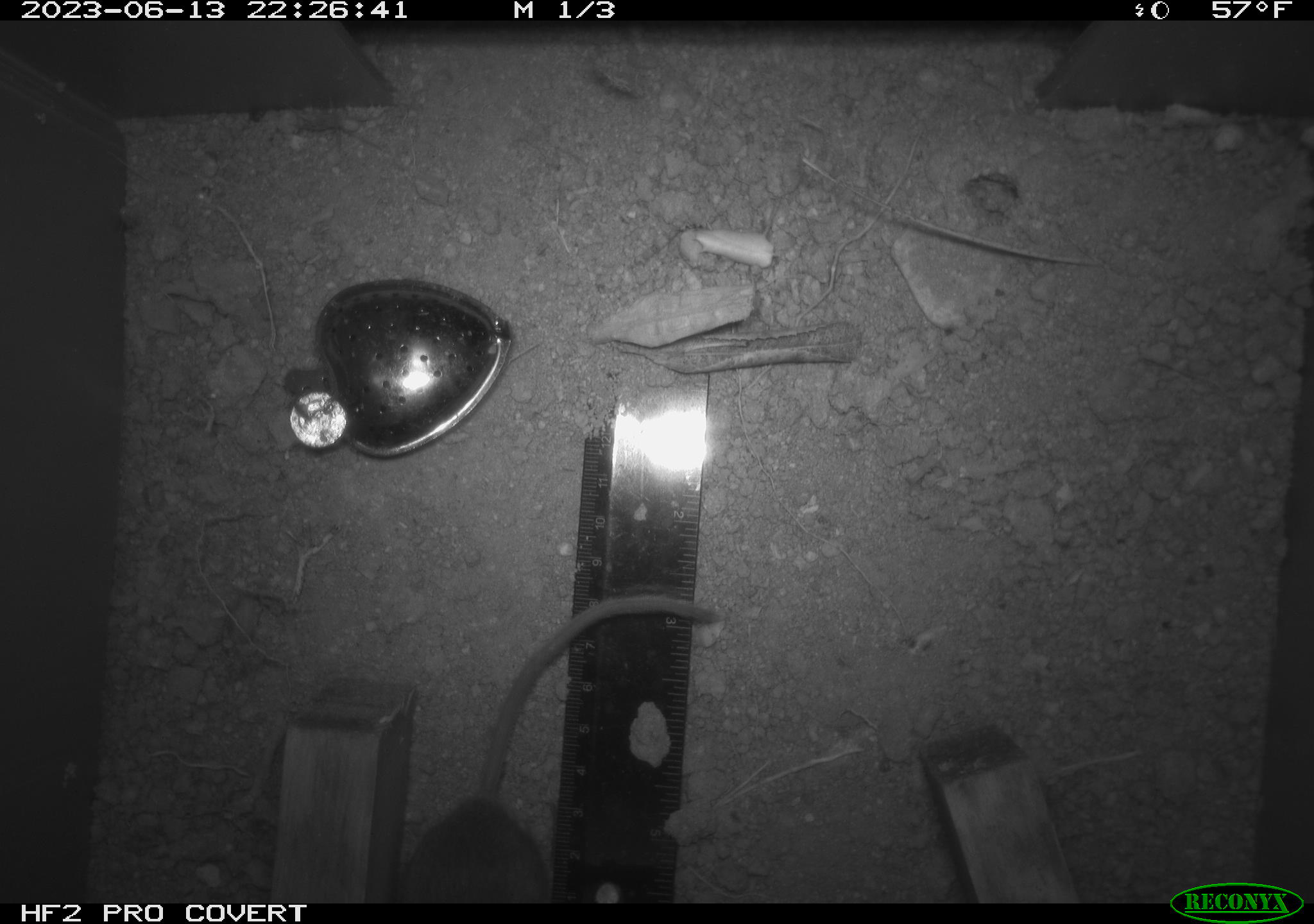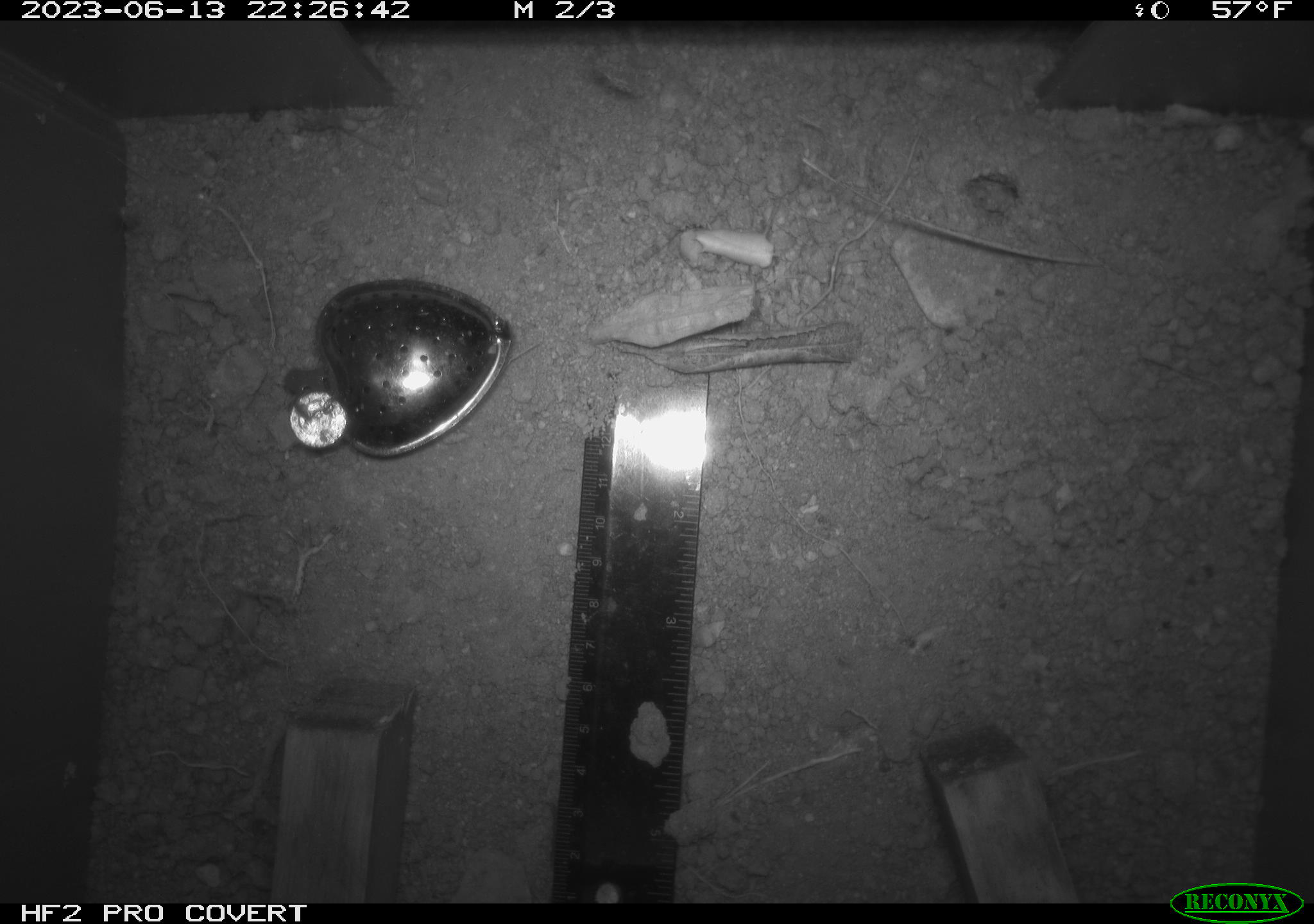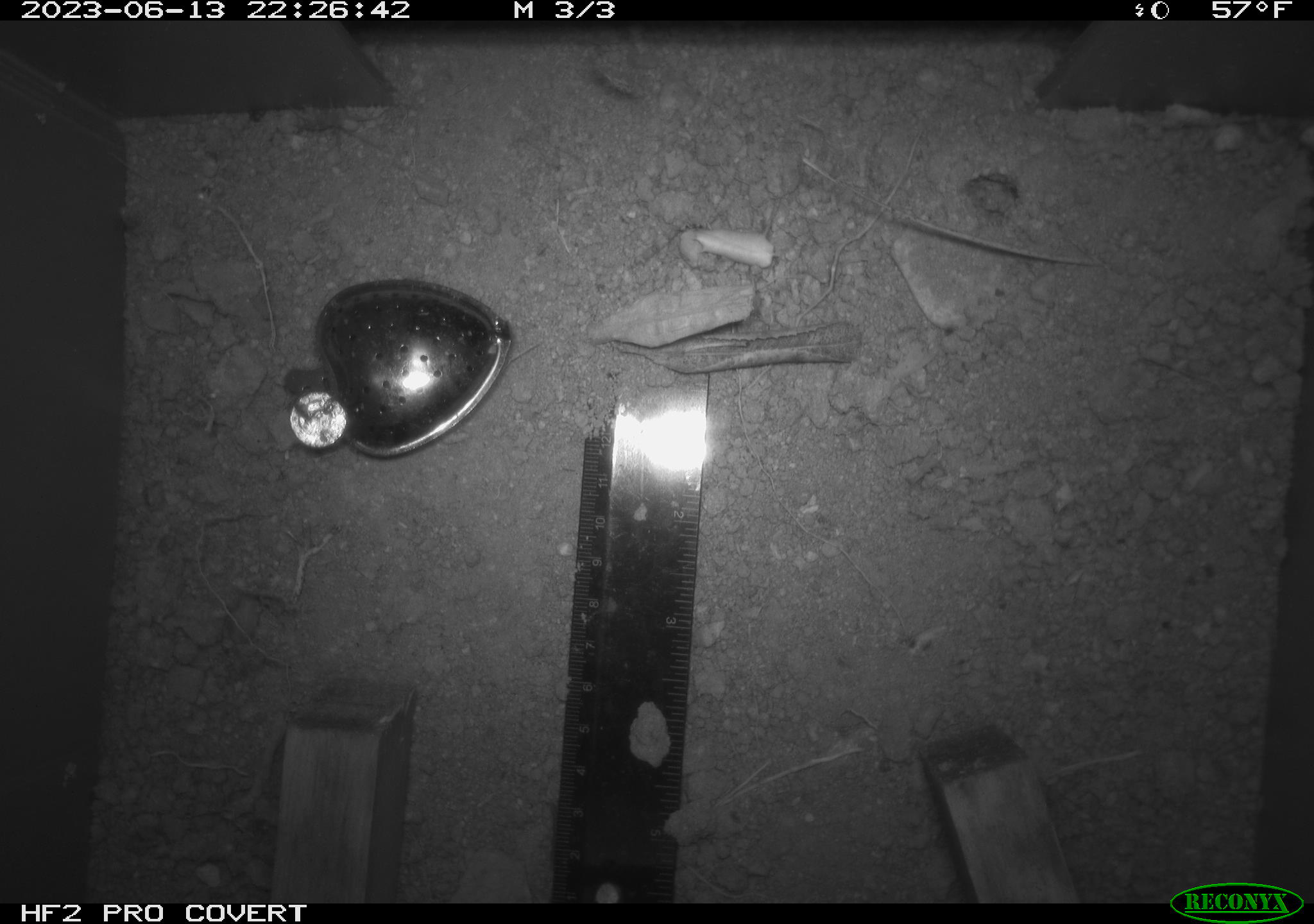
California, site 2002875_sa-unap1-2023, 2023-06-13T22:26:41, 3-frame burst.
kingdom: Animalia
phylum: Chordata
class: Mammalia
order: Rodentia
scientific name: Rodentia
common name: mouse species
Mouse species (Rodentia).